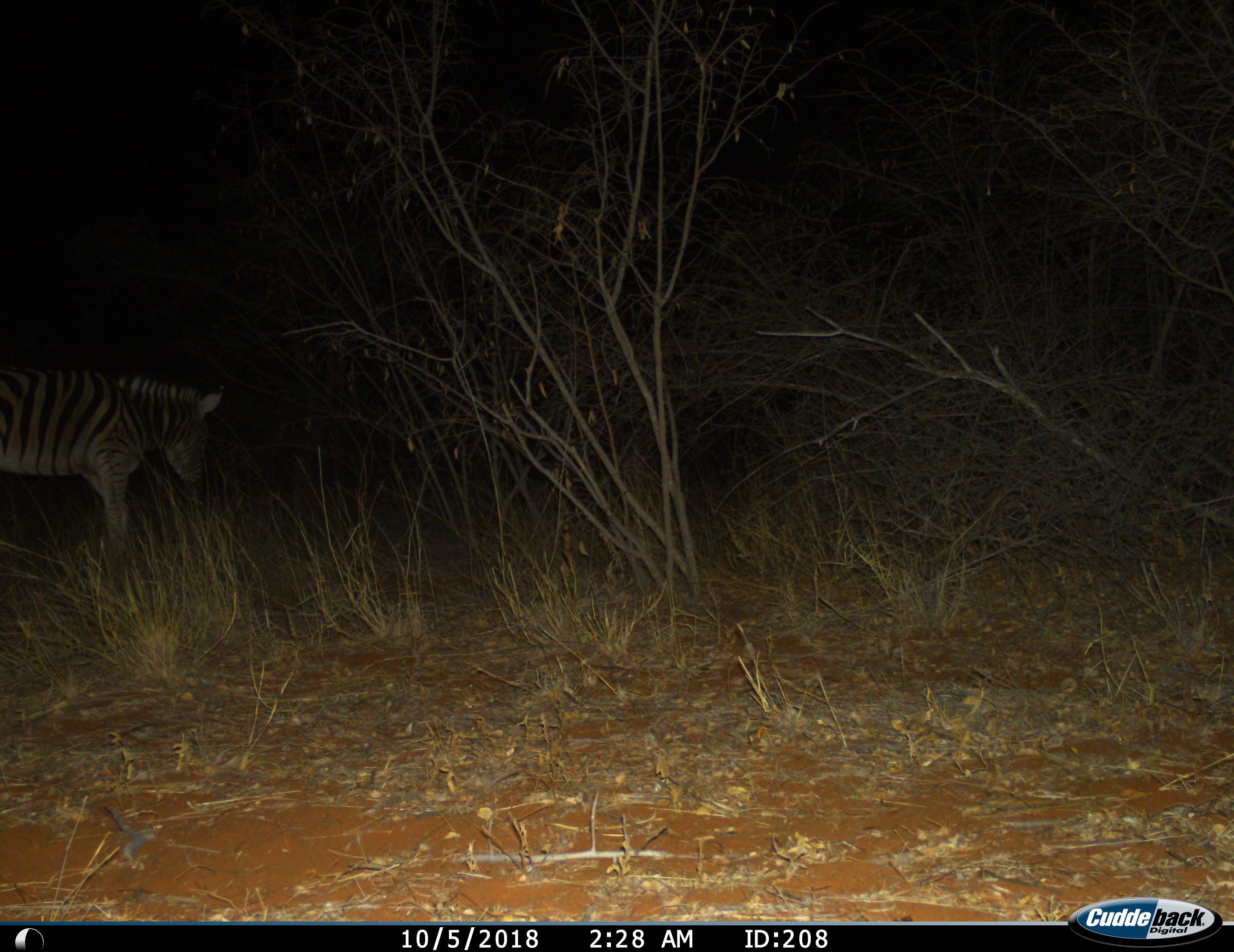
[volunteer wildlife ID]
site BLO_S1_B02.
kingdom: Animalia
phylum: Chordata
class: Mammalia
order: Perissodactyla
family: Equidae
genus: Equus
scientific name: Equus quagga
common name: plains zebra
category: zebraplains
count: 1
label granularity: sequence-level